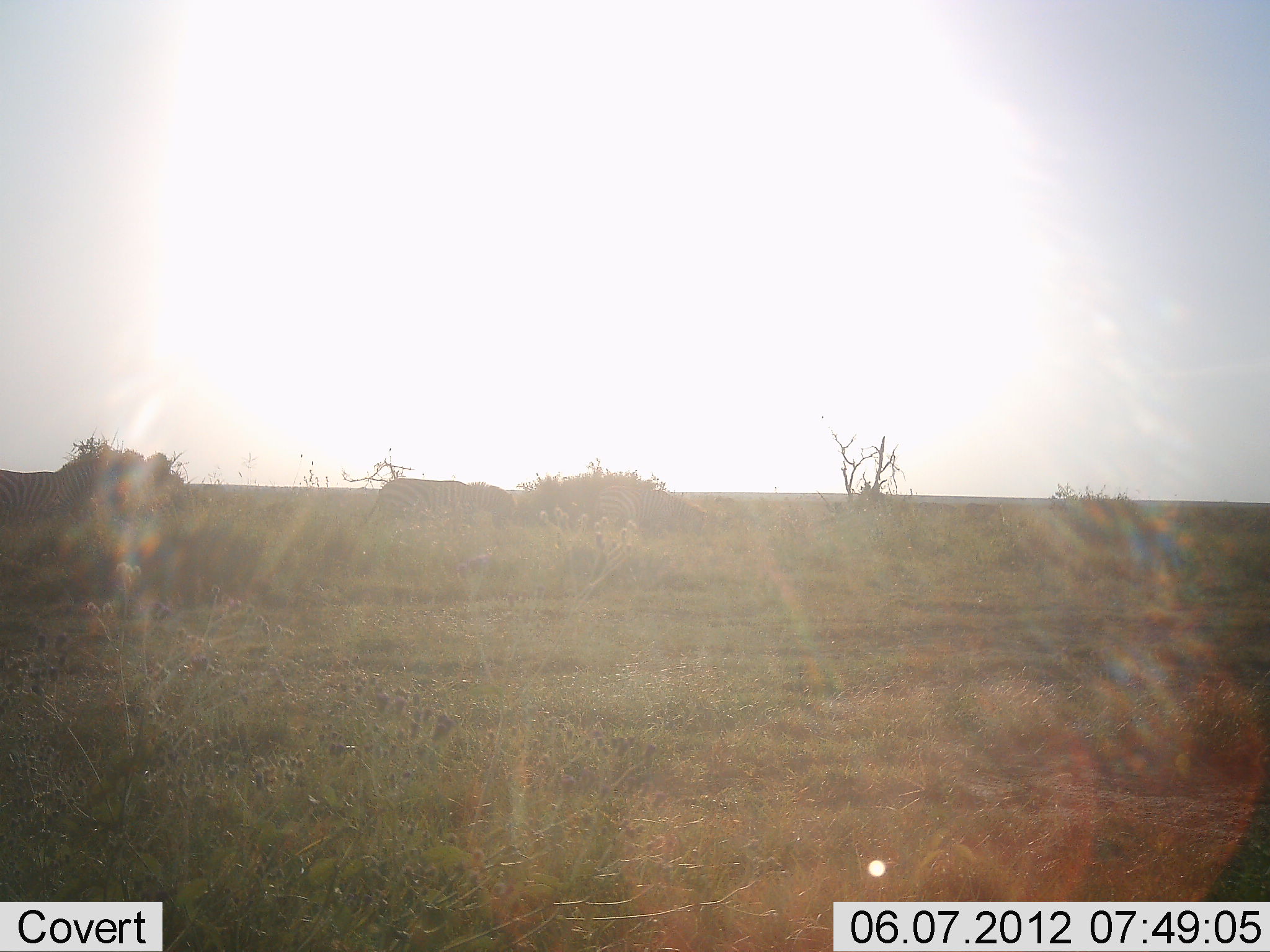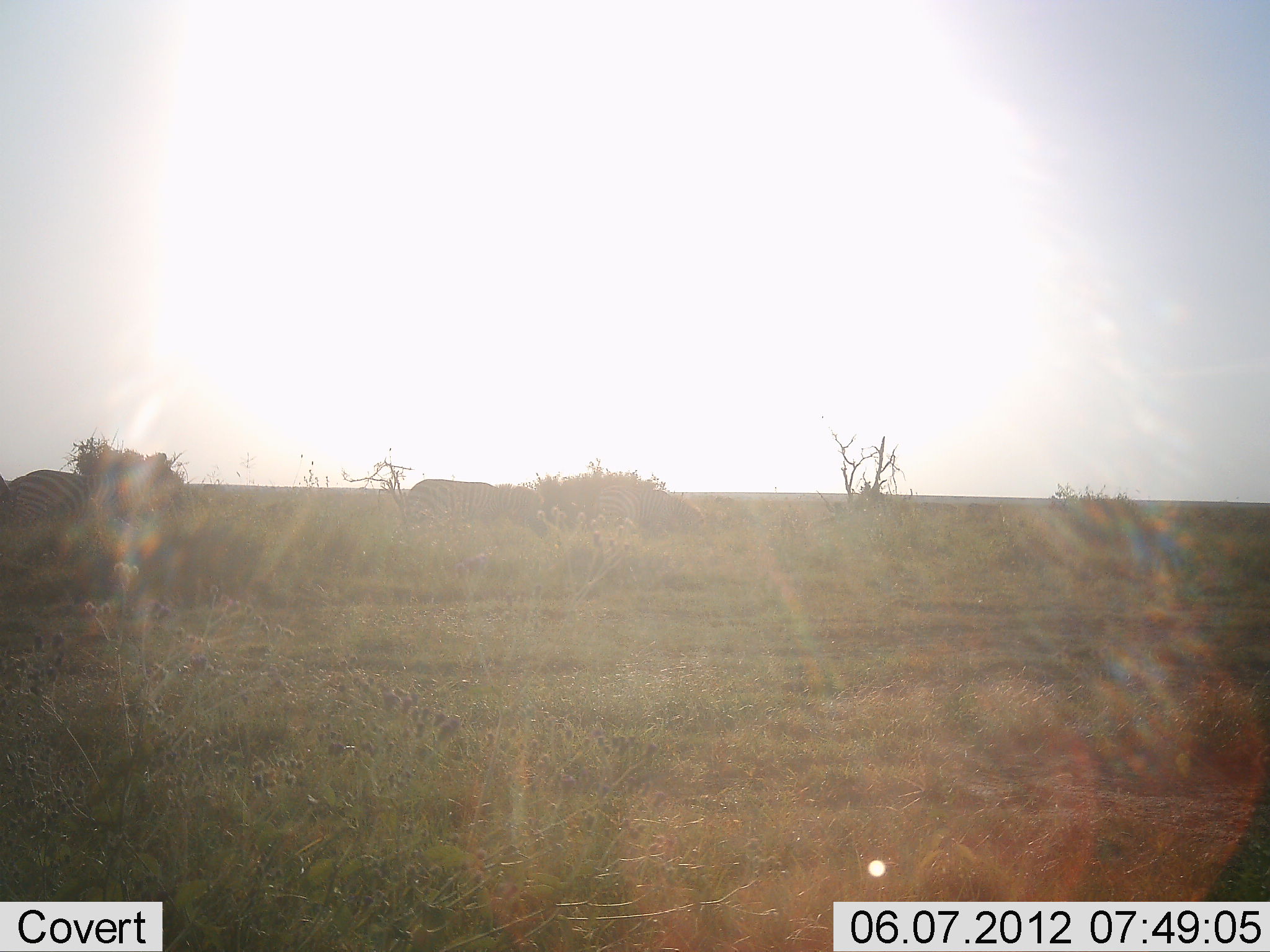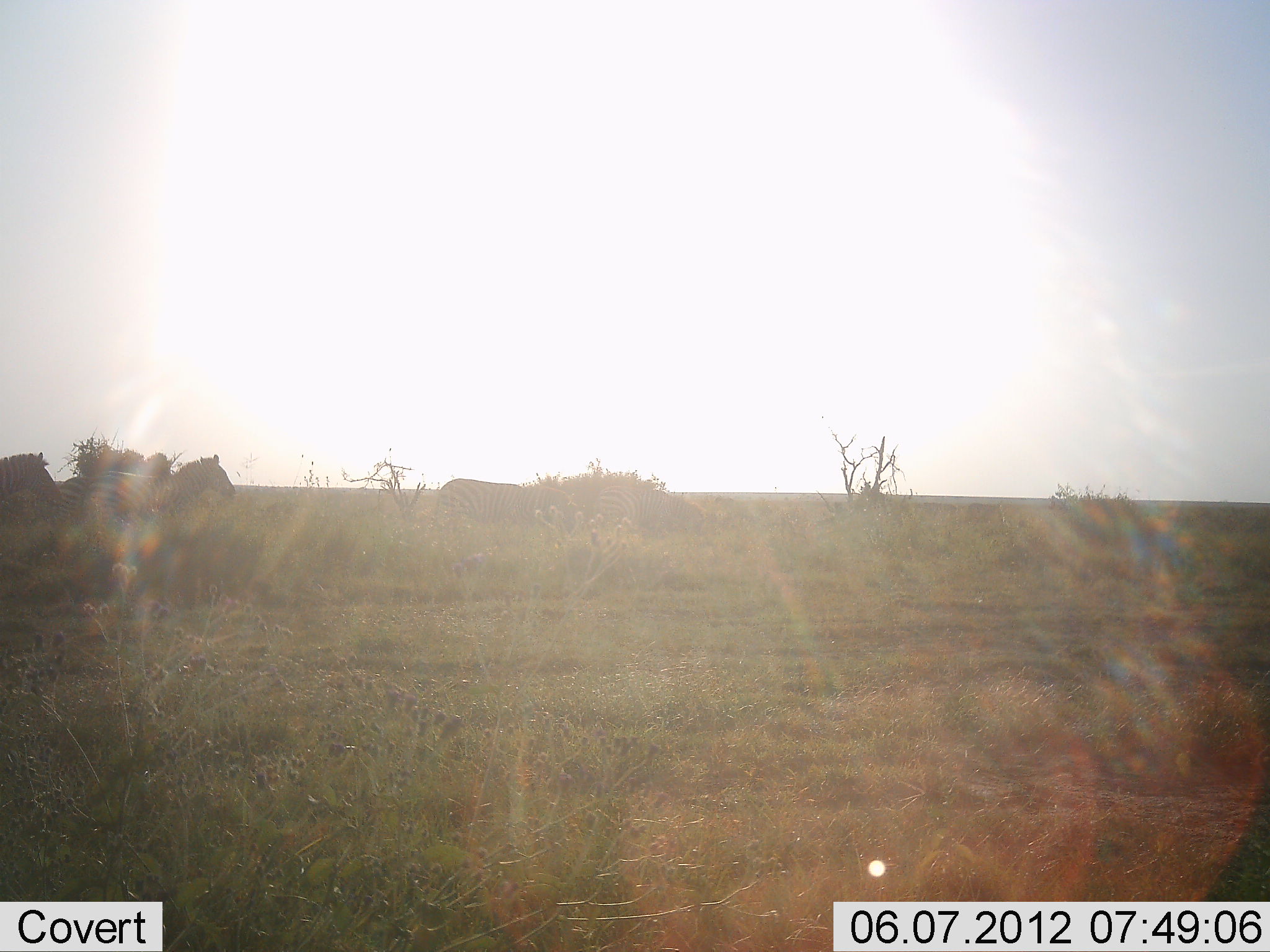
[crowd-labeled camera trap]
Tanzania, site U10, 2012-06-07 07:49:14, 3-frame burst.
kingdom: Animalia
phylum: Chordata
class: Mammalia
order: Perissodactyla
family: Equidae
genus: Equus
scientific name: Equus quagga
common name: plains zebra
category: zebra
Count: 3.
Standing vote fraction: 0%.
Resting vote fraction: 10%.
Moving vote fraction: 90%.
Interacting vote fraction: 0%.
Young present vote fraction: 0%.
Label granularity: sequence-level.